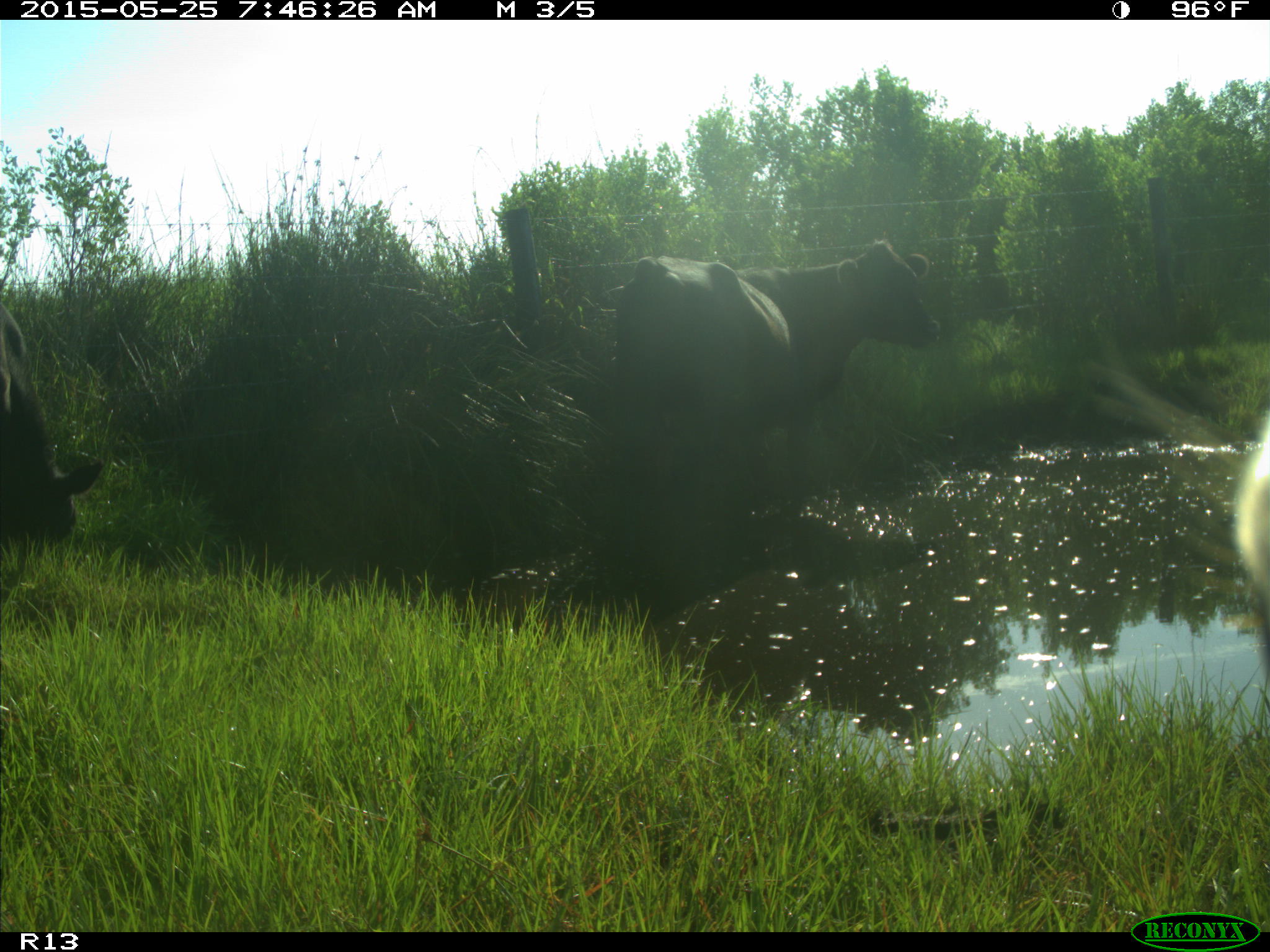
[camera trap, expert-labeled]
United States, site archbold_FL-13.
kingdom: Animalia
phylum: Chordata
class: Mammalia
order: Artiodactyla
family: Bovidae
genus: Bos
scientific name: Bos taurus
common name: domestic cow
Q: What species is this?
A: Bos taurus (domestic cow).